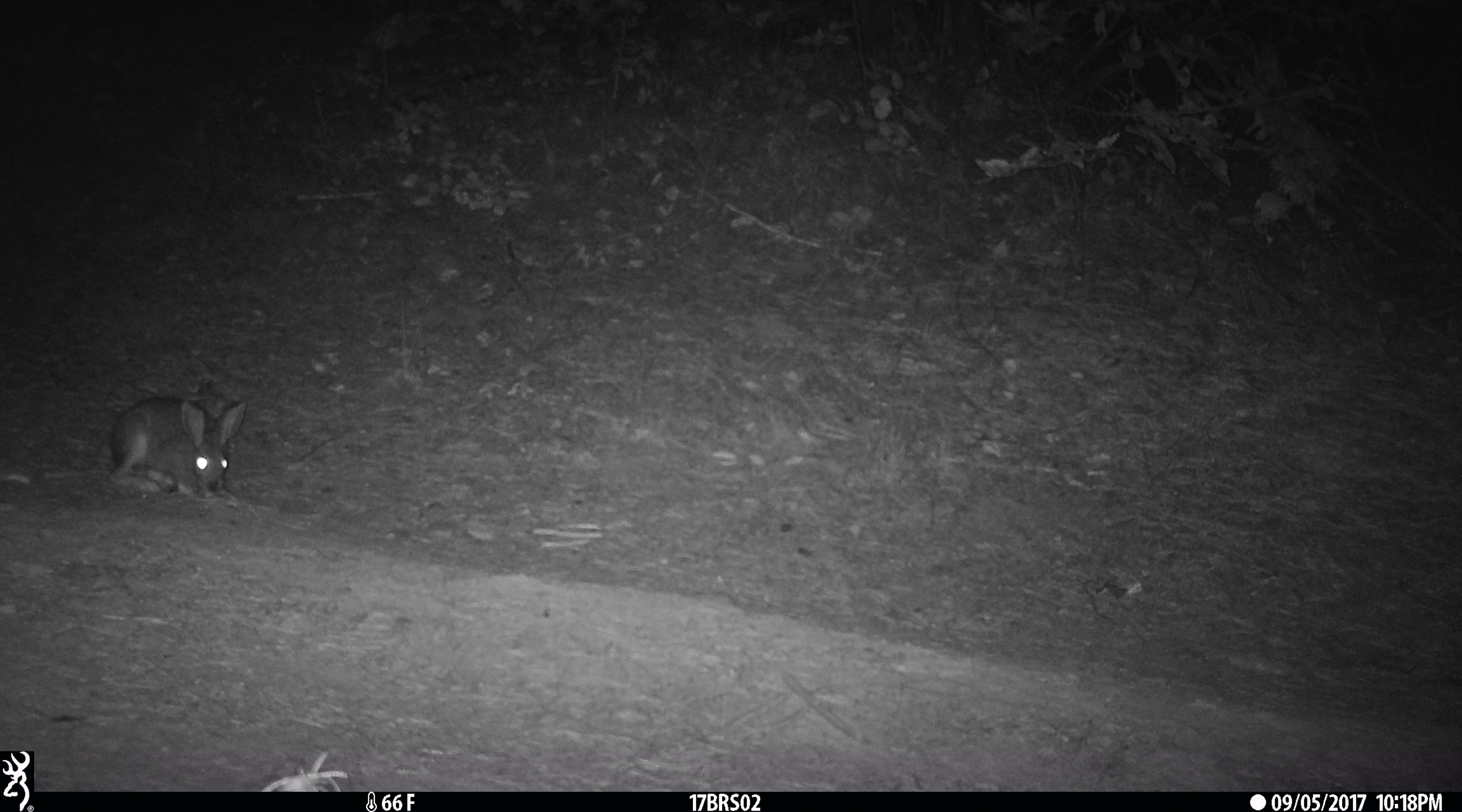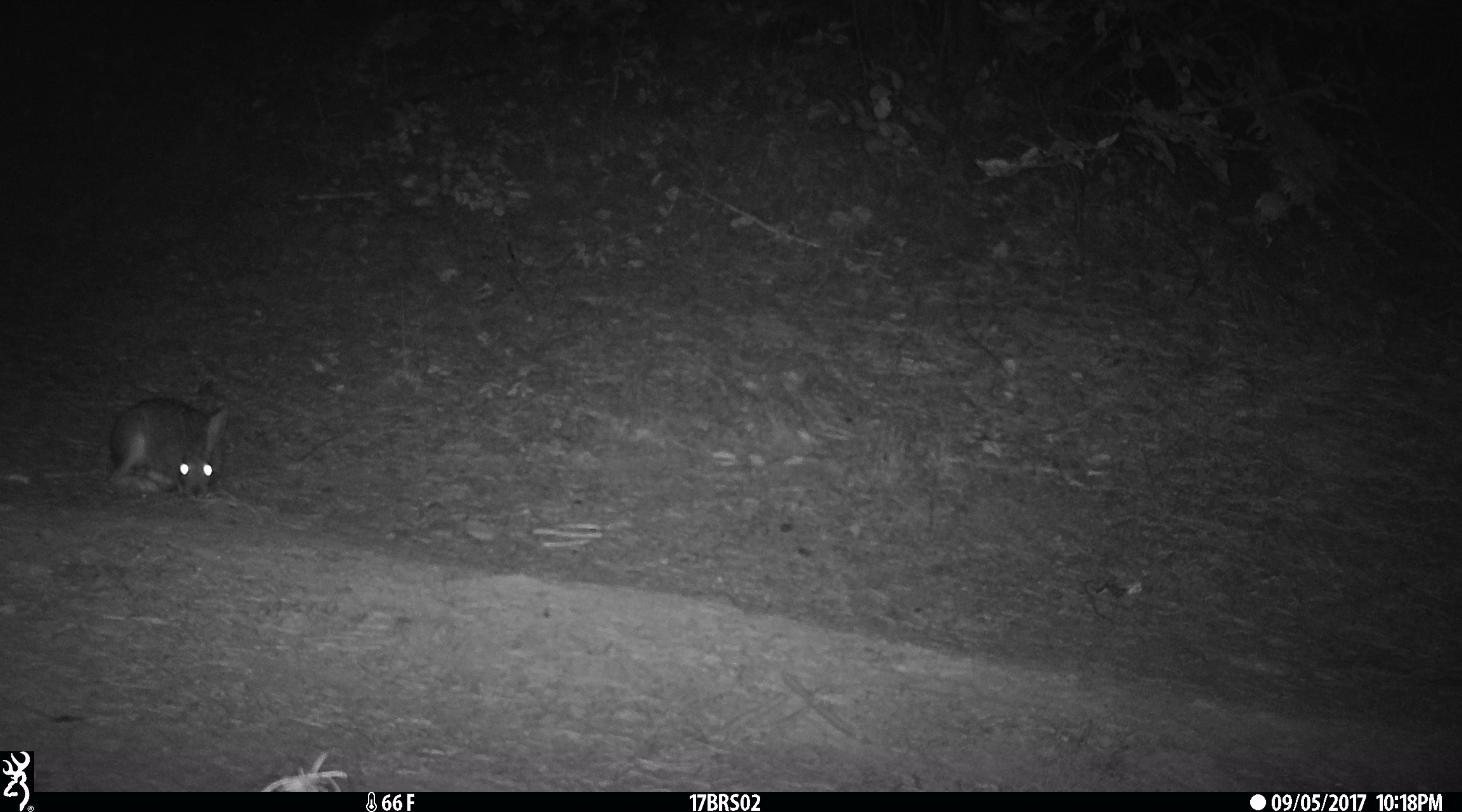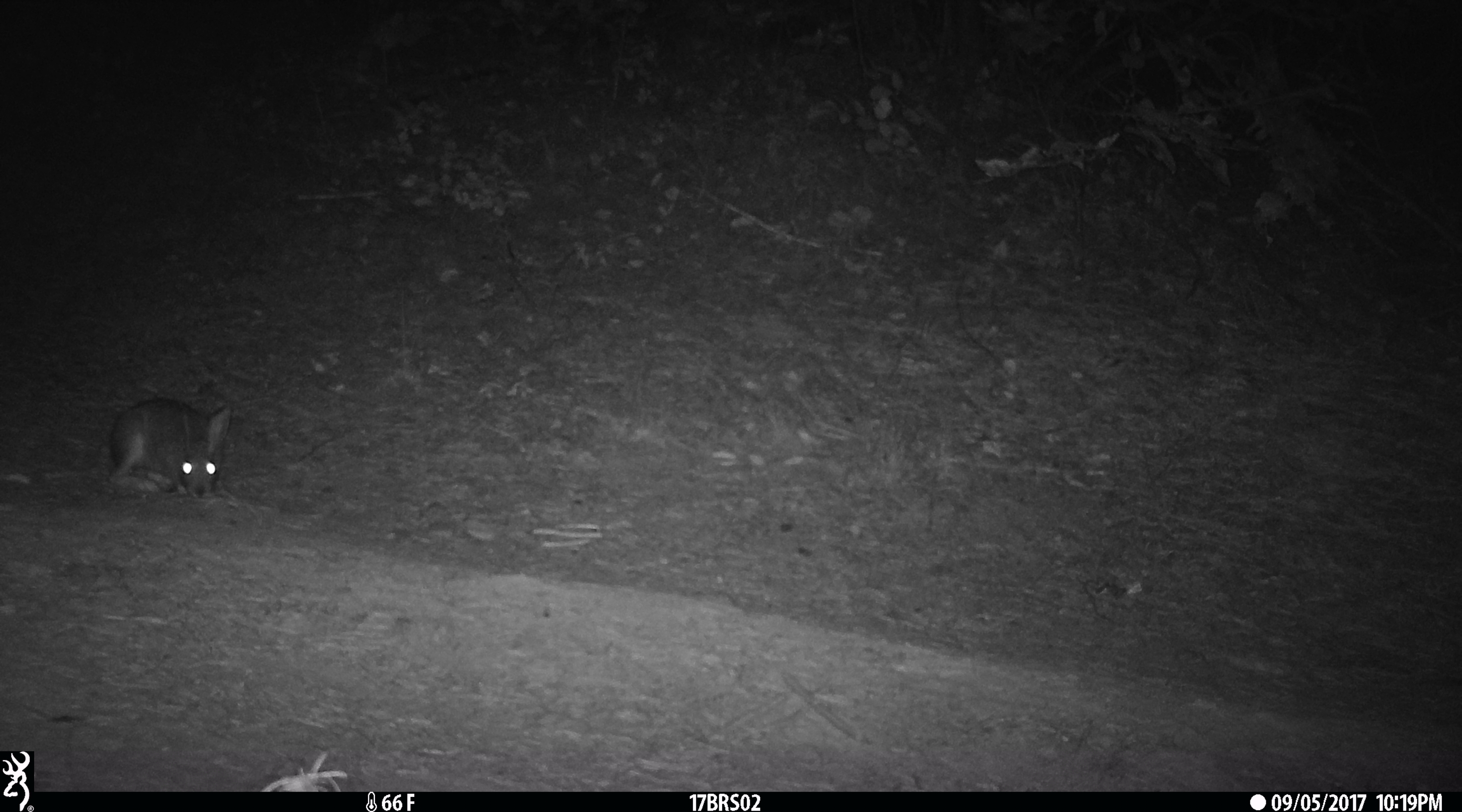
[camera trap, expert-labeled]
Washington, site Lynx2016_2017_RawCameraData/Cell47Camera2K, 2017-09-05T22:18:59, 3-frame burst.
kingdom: Animalia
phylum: Chordata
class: Mammalia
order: Lagomorpha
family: Leporidae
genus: Lepus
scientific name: Lepus americanus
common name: snowshoe hare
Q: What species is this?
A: Lepus americanus (snowshoe hare).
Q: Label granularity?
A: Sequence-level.